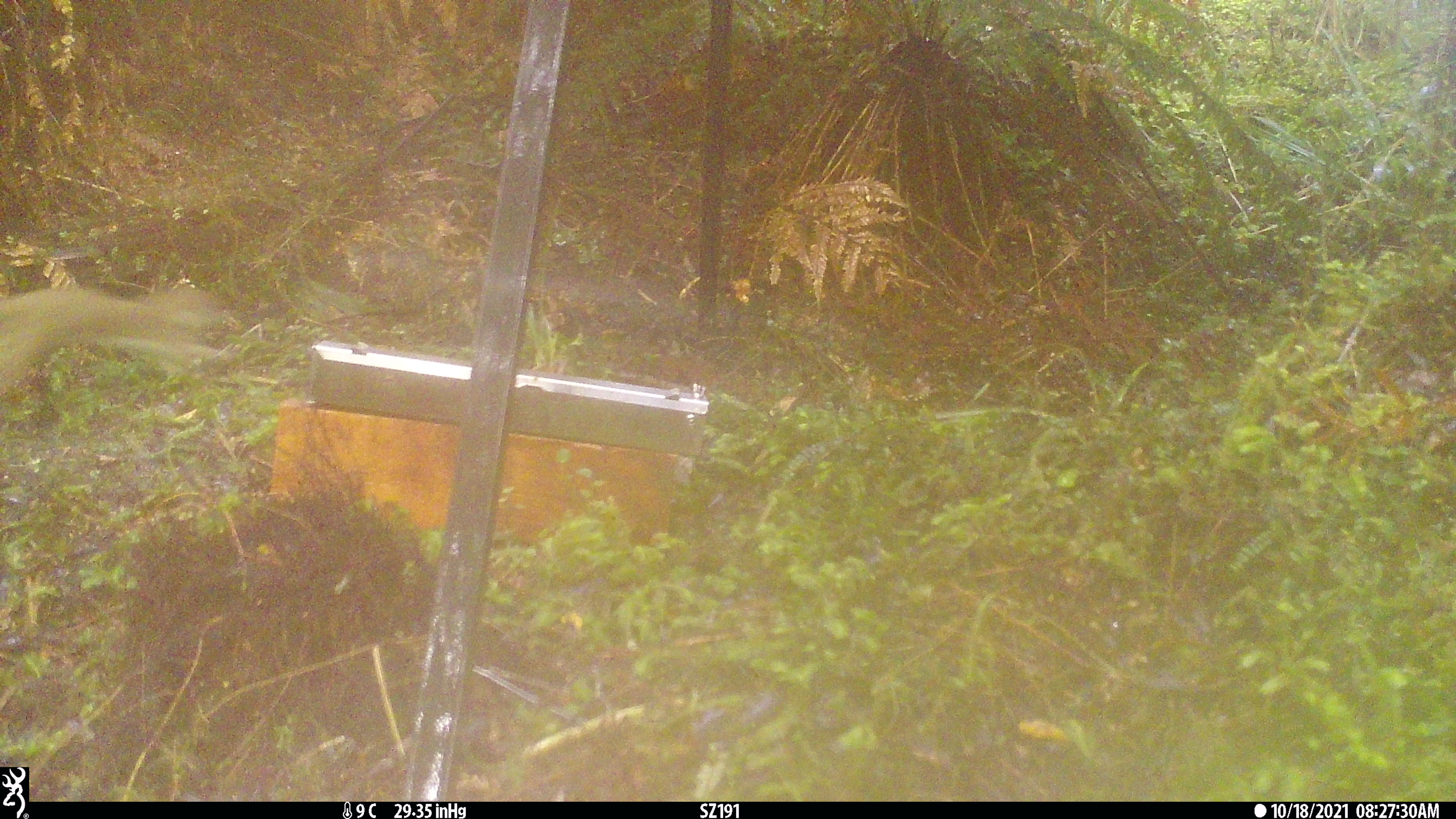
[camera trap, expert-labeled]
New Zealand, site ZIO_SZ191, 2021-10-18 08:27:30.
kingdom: Animalia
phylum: Chordata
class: Mammalia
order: Carnivora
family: Mustelidae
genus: Mustela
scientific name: Mustela erminea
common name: stoat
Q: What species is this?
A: Stoat (Mustela erminea).